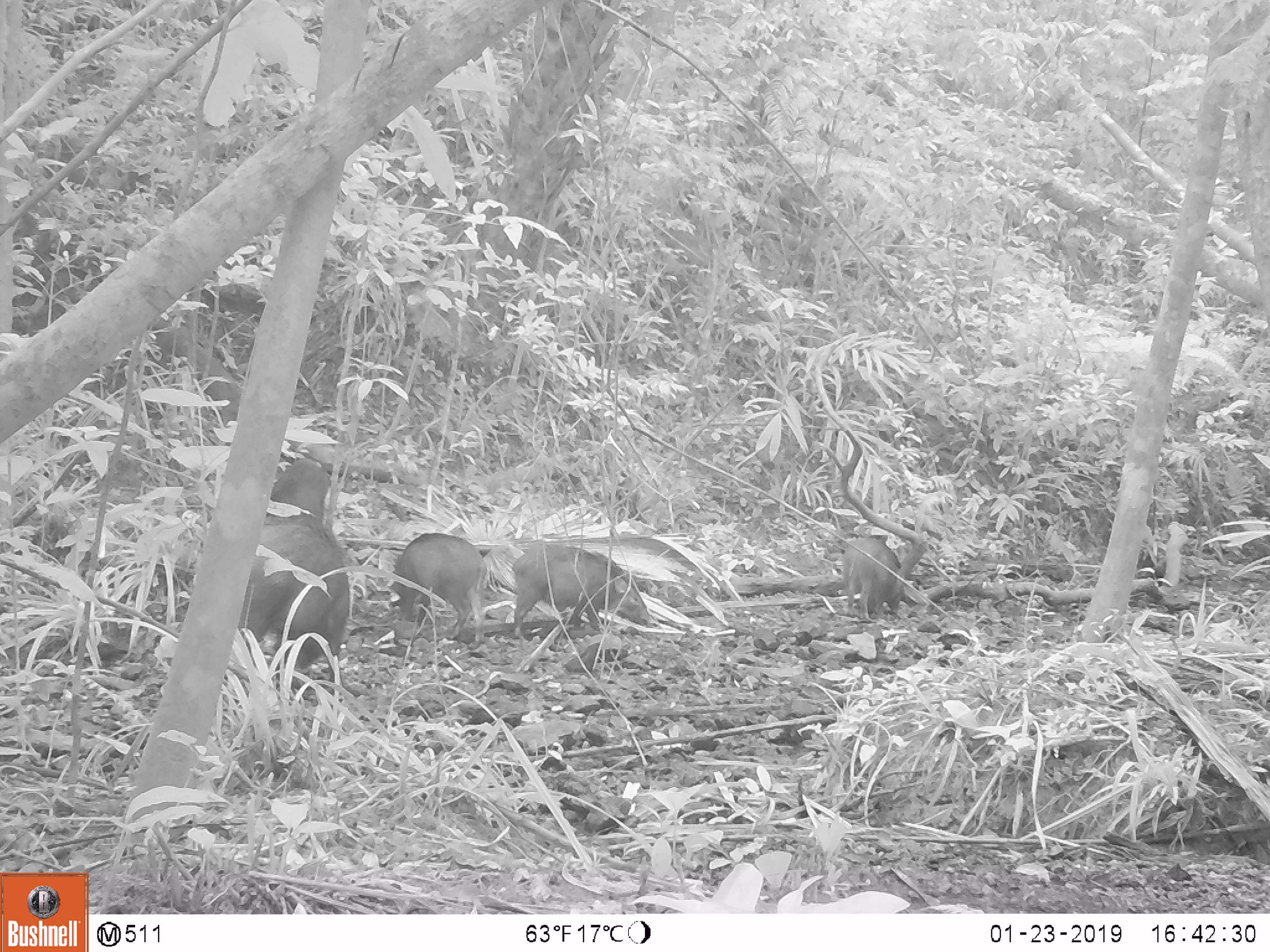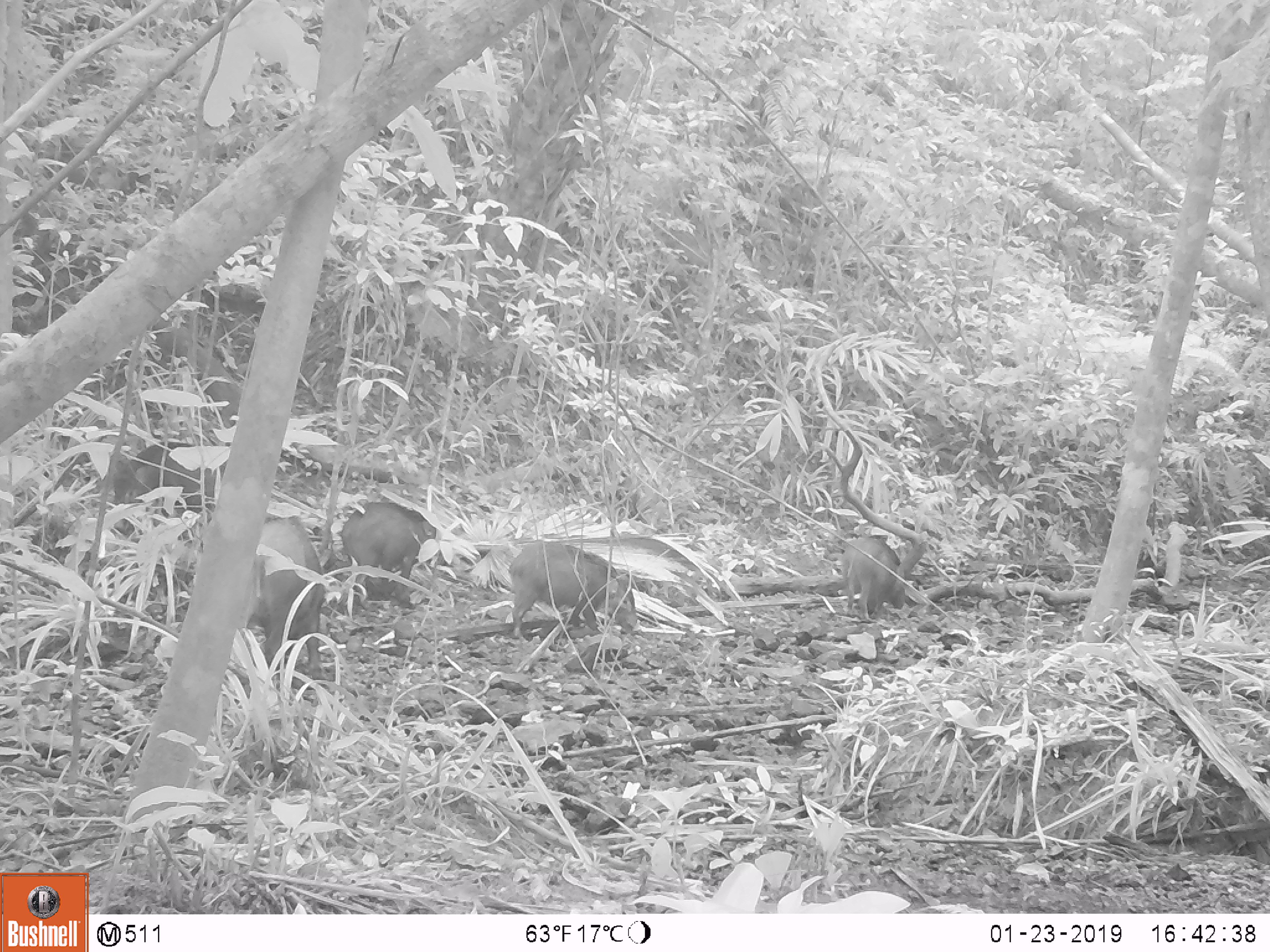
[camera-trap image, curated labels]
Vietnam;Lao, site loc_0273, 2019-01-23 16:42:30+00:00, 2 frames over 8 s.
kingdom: Animalia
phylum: Chordata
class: Mammalia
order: Artiodactyla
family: Suidae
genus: Sus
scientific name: Sus scrofa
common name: eurasian wild pig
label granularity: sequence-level